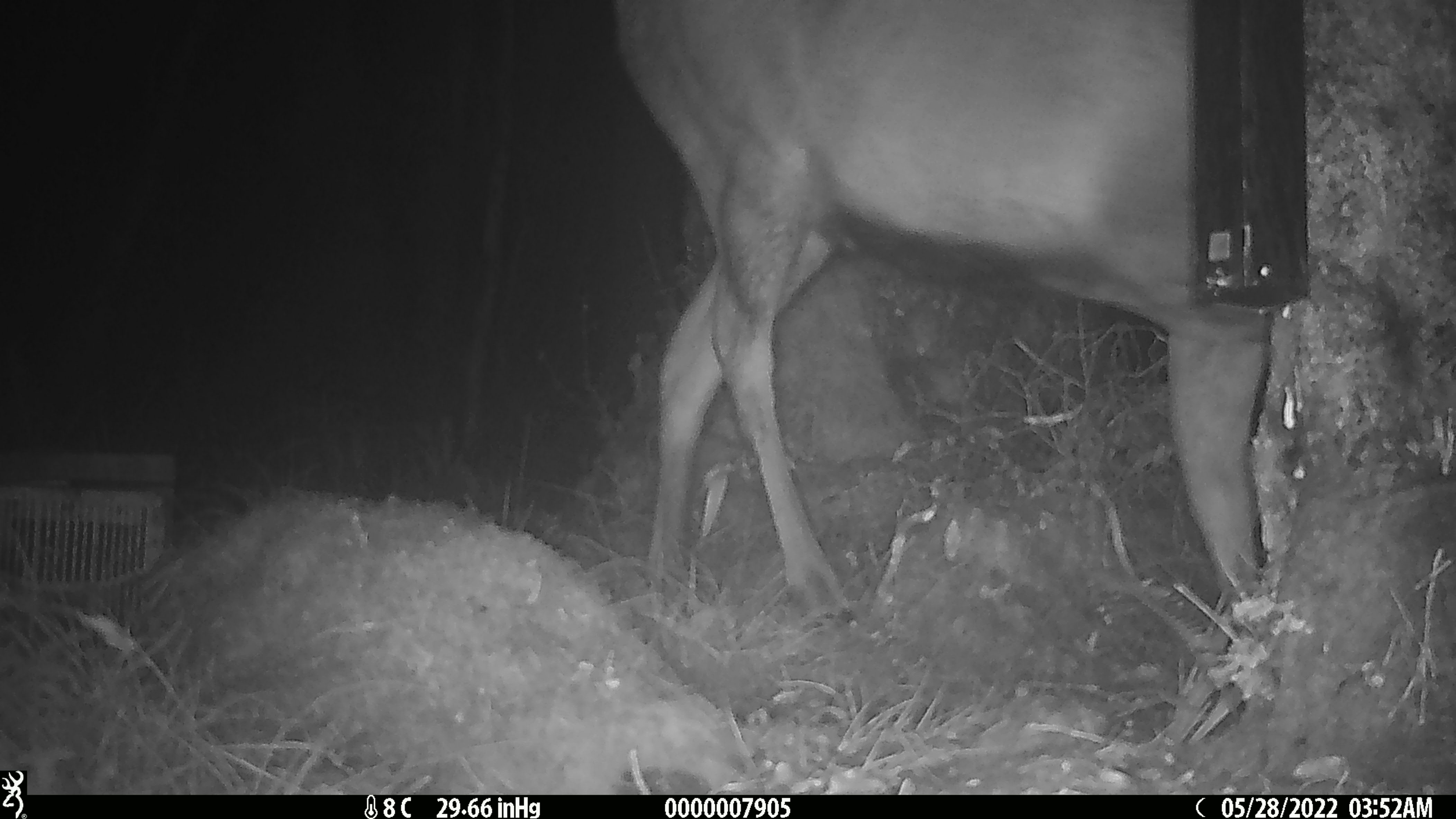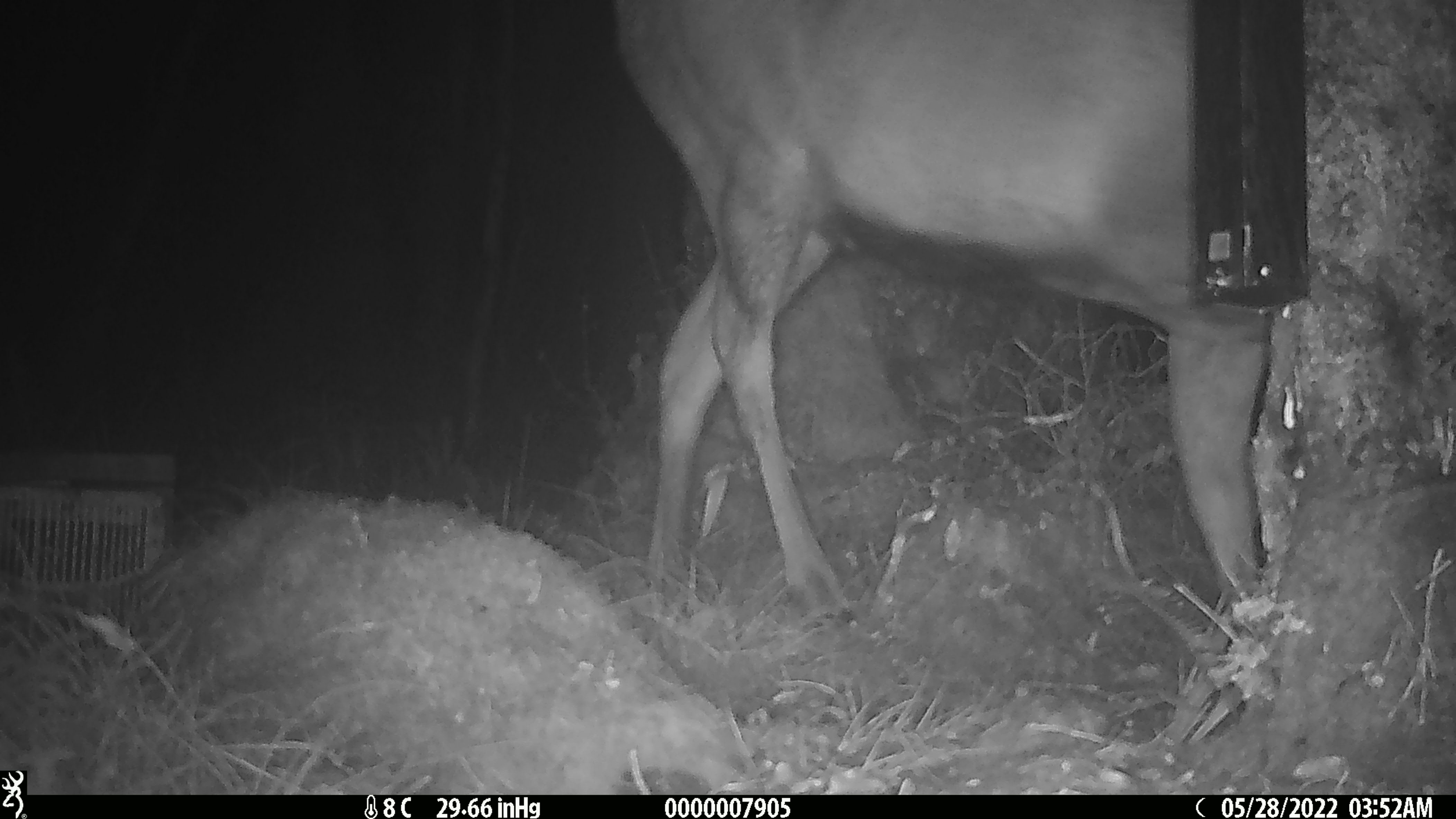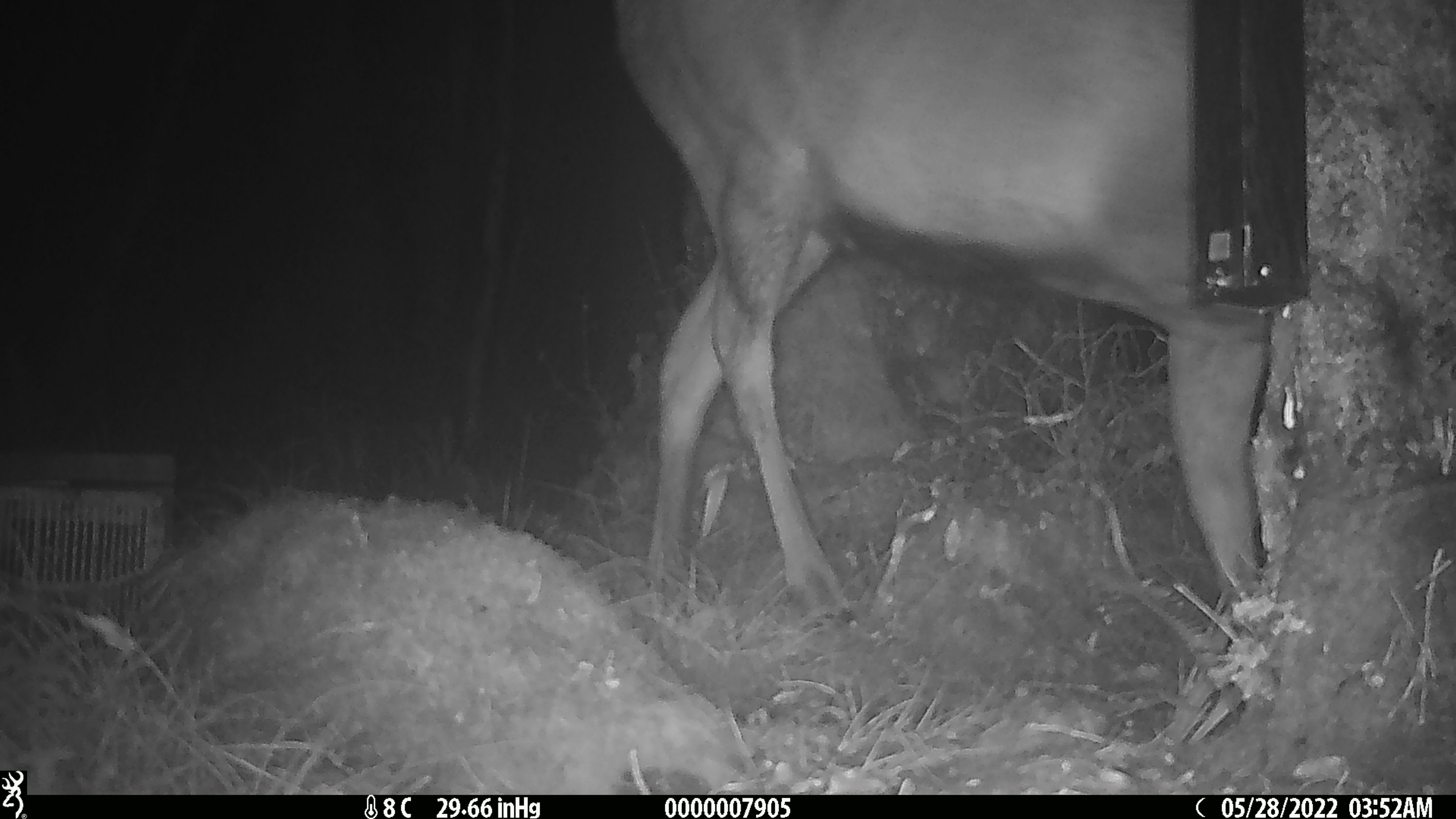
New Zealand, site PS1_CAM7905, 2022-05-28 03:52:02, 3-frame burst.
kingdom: Animalia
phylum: Chordata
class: Mammalia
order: Artiodactyla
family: Cervidae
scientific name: Cervidae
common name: deer